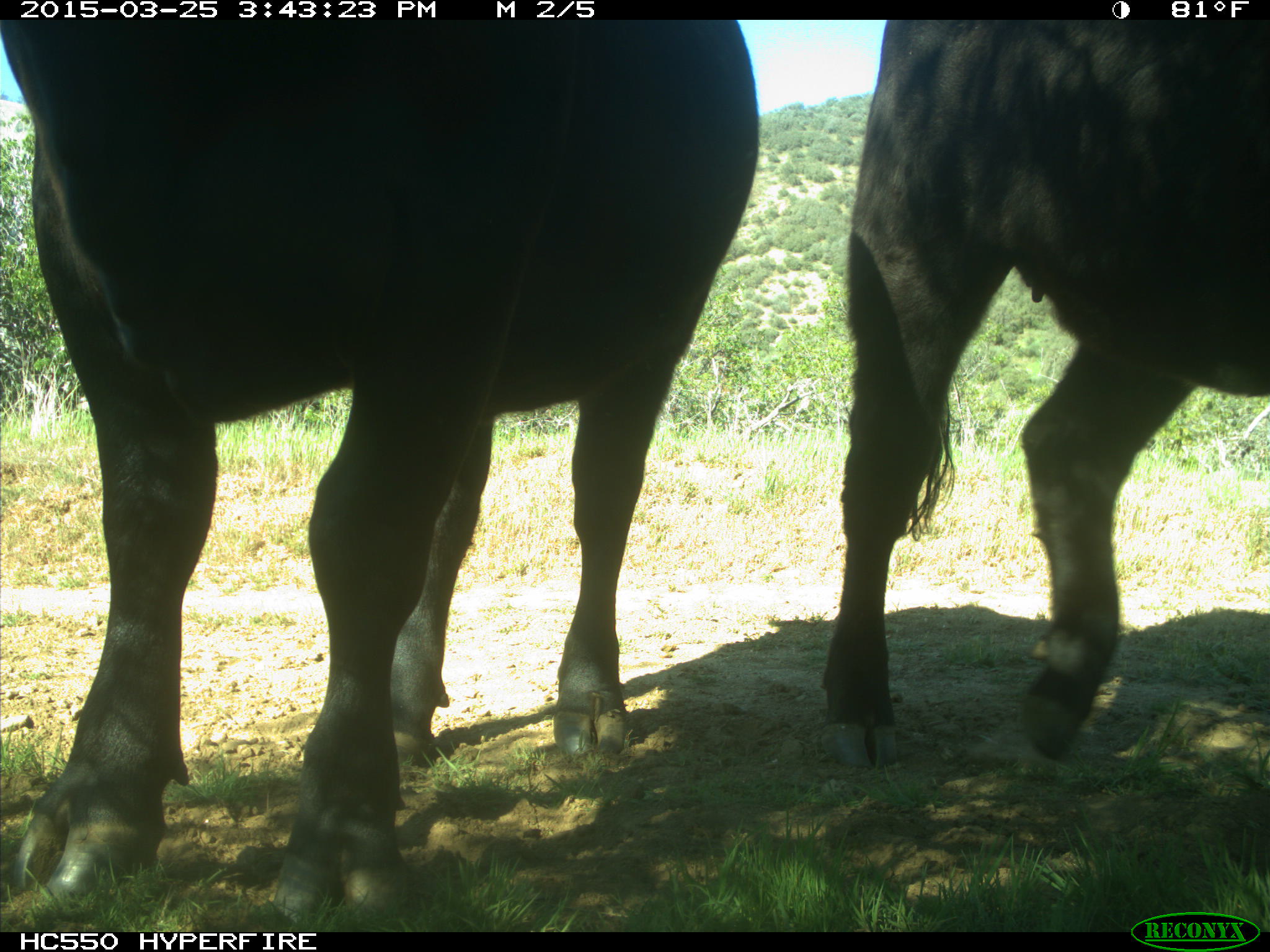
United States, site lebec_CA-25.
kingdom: Animalia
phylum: Chordata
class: Mammalia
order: Artiodactyla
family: Bovidae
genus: Bos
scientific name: Bos taurus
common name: domestic cow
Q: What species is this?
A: Bos taurus (domestic cow).